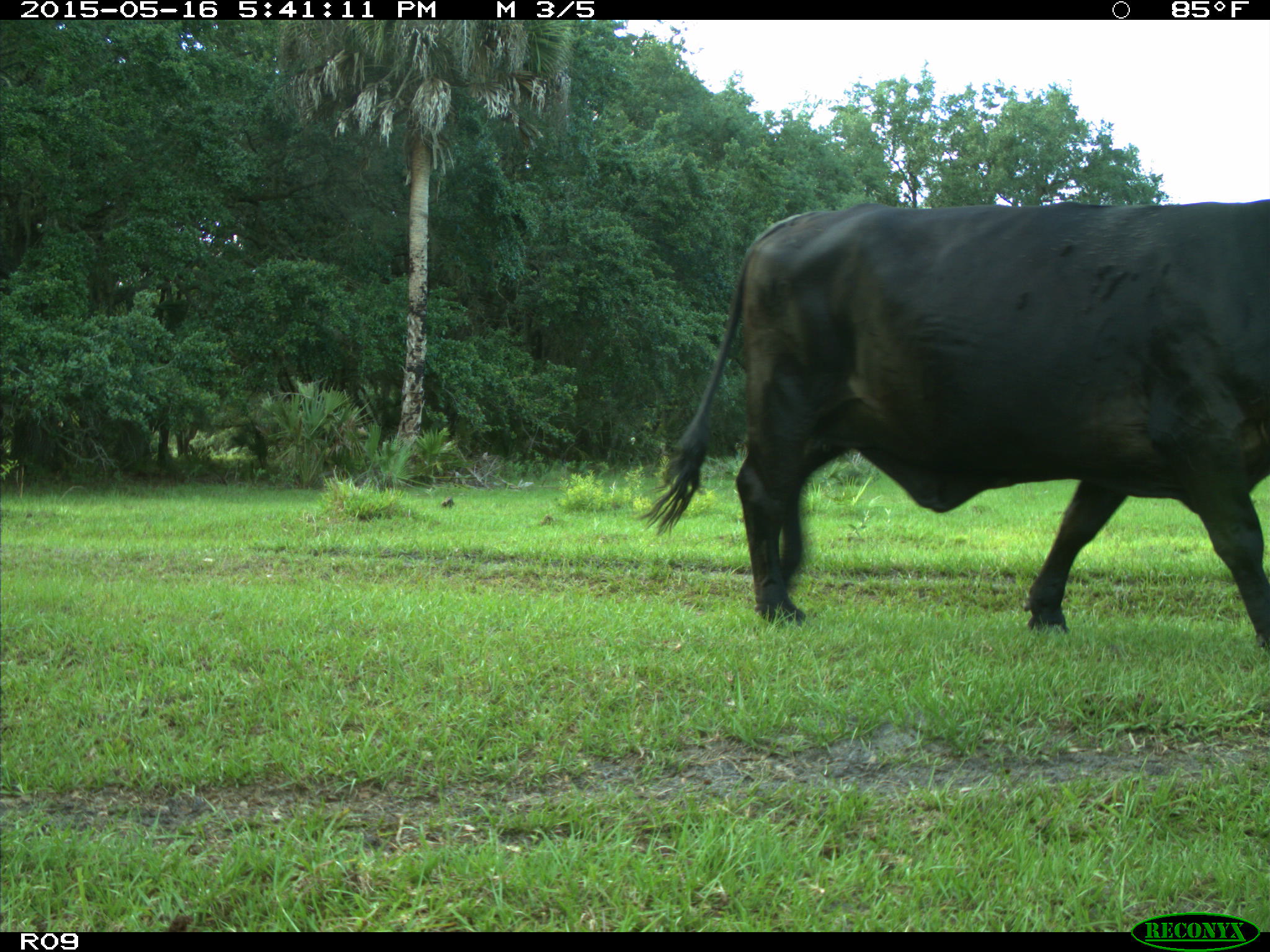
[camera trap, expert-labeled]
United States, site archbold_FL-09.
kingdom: Animalia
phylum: Chordata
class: Mammalia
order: Artiodactyla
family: Bovidae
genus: Bos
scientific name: Bos taurus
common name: domestic cow